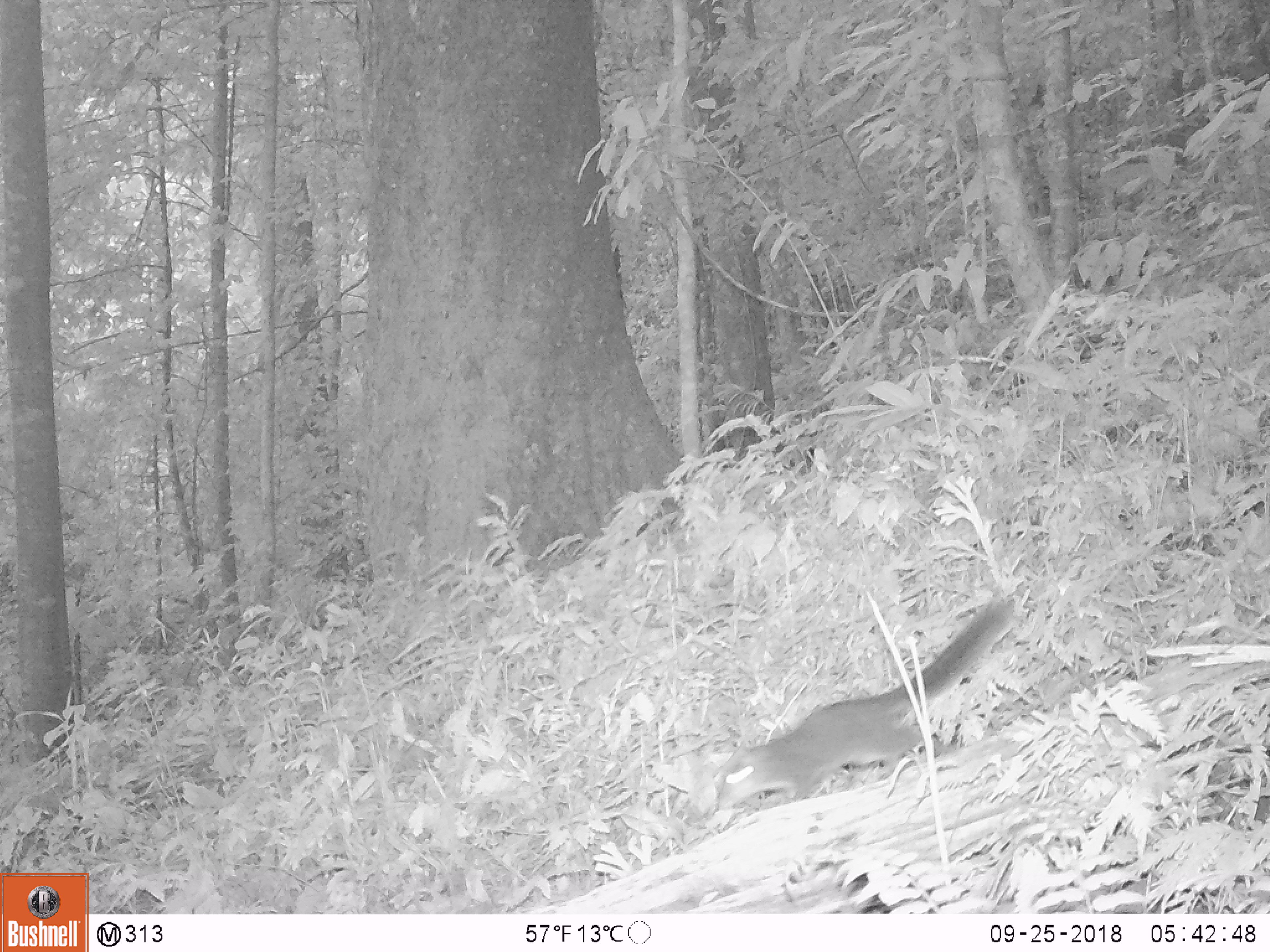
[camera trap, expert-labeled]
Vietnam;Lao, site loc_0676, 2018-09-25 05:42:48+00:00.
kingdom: Animalia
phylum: Chordata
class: Mammalia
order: Rodentia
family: Sciuridae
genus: Dremomys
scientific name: Dremomys rufigenis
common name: red-cheeked squirrel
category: red cheeked squirrel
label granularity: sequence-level